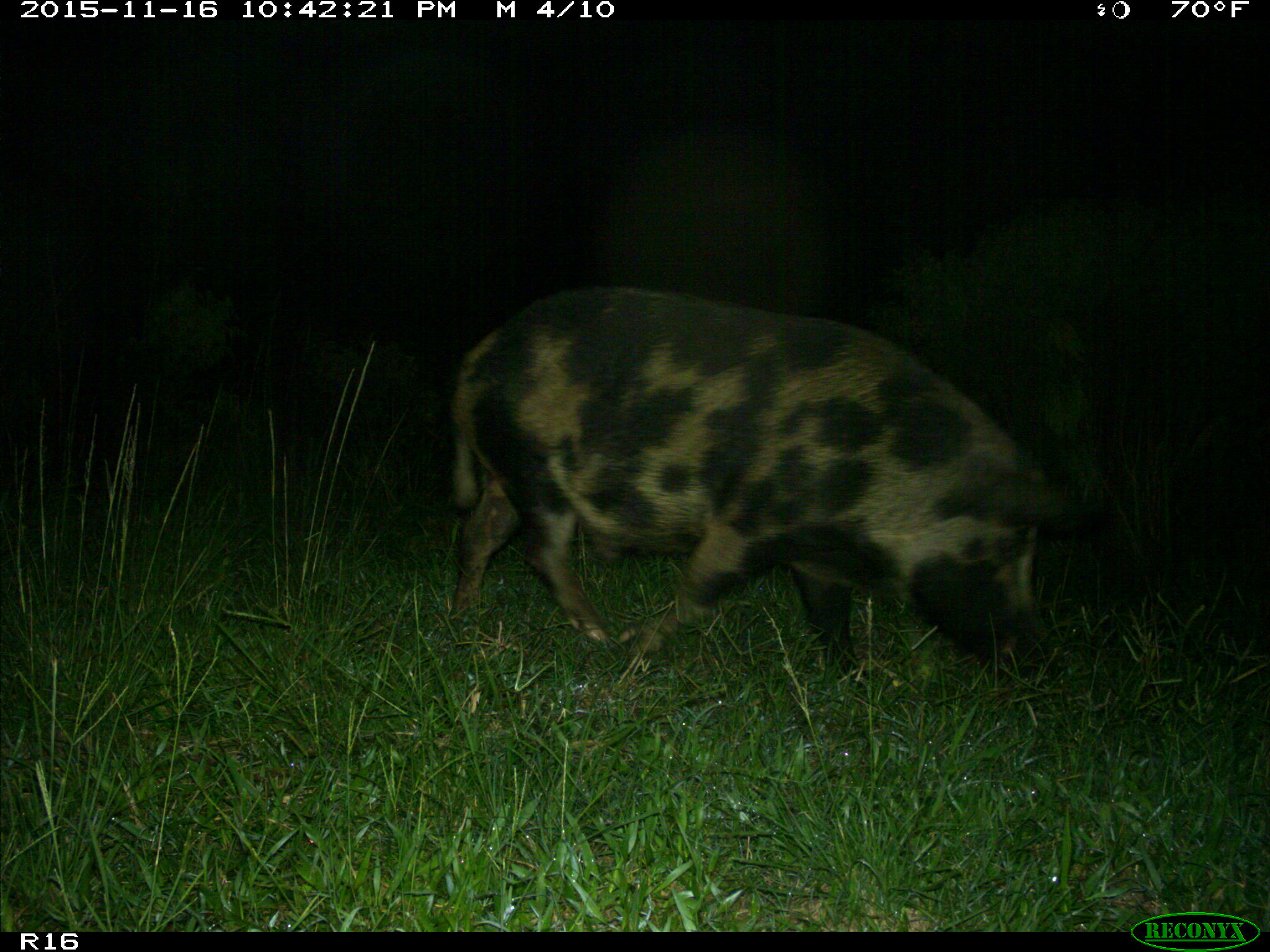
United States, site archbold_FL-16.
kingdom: Animalia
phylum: Chordata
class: Mammalia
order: Artiodactyla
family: Suidae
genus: Sus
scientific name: Sus scrofa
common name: wild boar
Sus scrofa (wild boar).